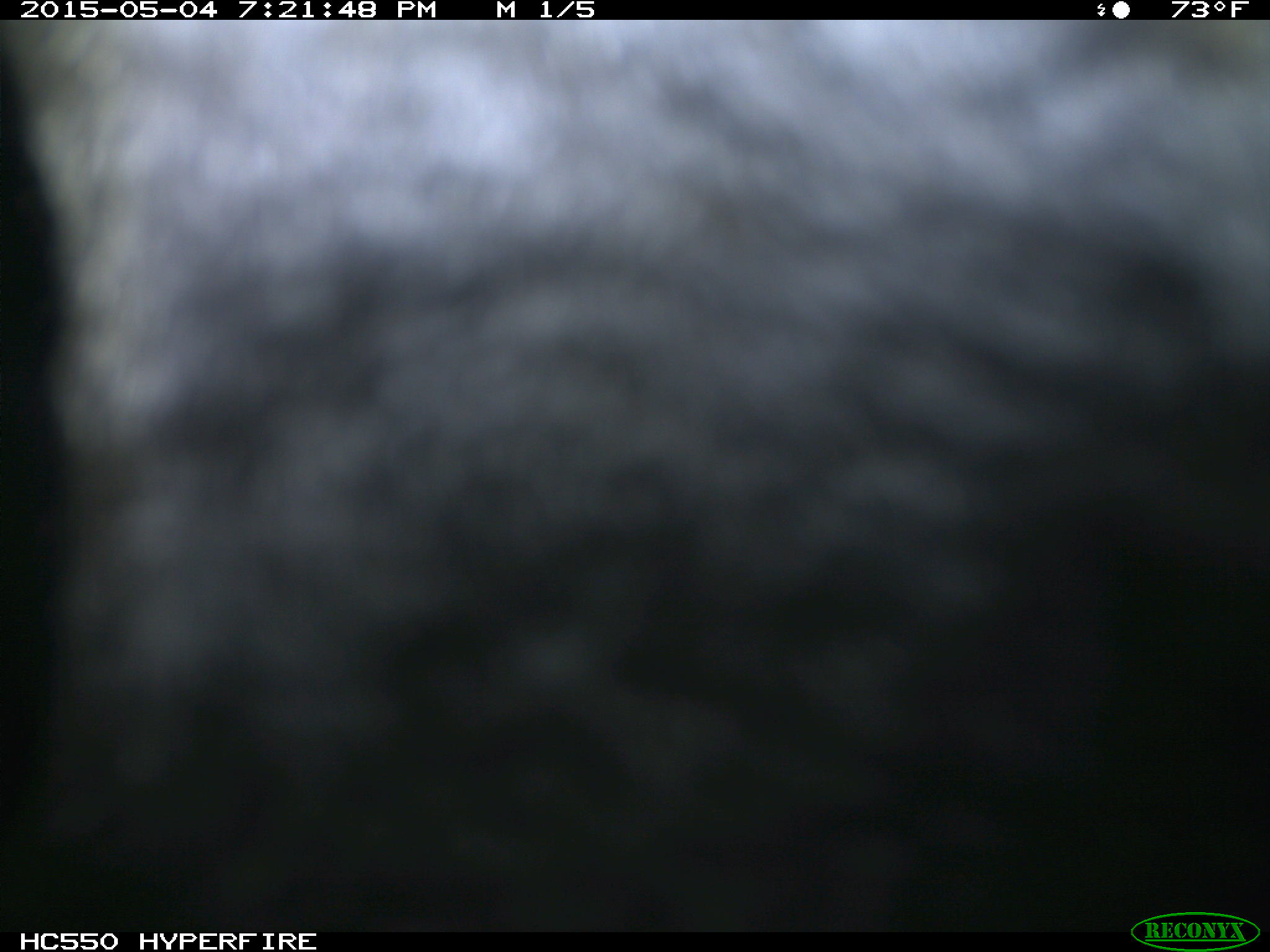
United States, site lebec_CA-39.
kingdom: Animalia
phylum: Chordata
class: Mammalia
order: Artiodactyla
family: Bovidae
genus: Bos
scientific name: Bos taurus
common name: domestic cow